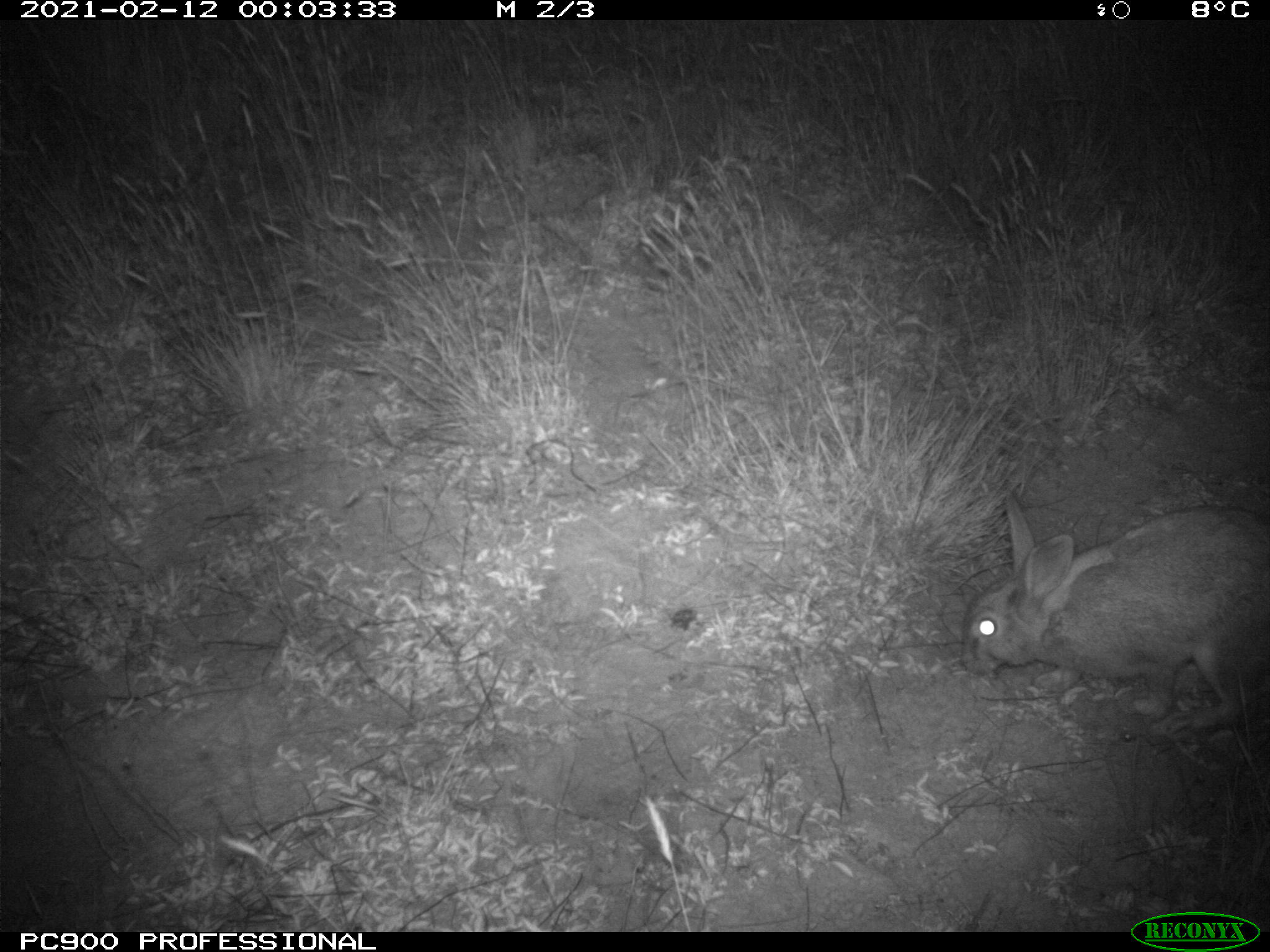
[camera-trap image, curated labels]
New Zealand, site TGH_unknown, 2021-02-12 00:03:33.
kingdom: Animalia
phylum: Chordata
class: Mammalia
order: Lagomorpha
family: Leporidae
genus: Oryctolagus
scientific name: Oryctolagus cuniculus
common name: european rabbit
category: rabbit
Rabbit (european rabbit) (Oryctolagus cuniculus).